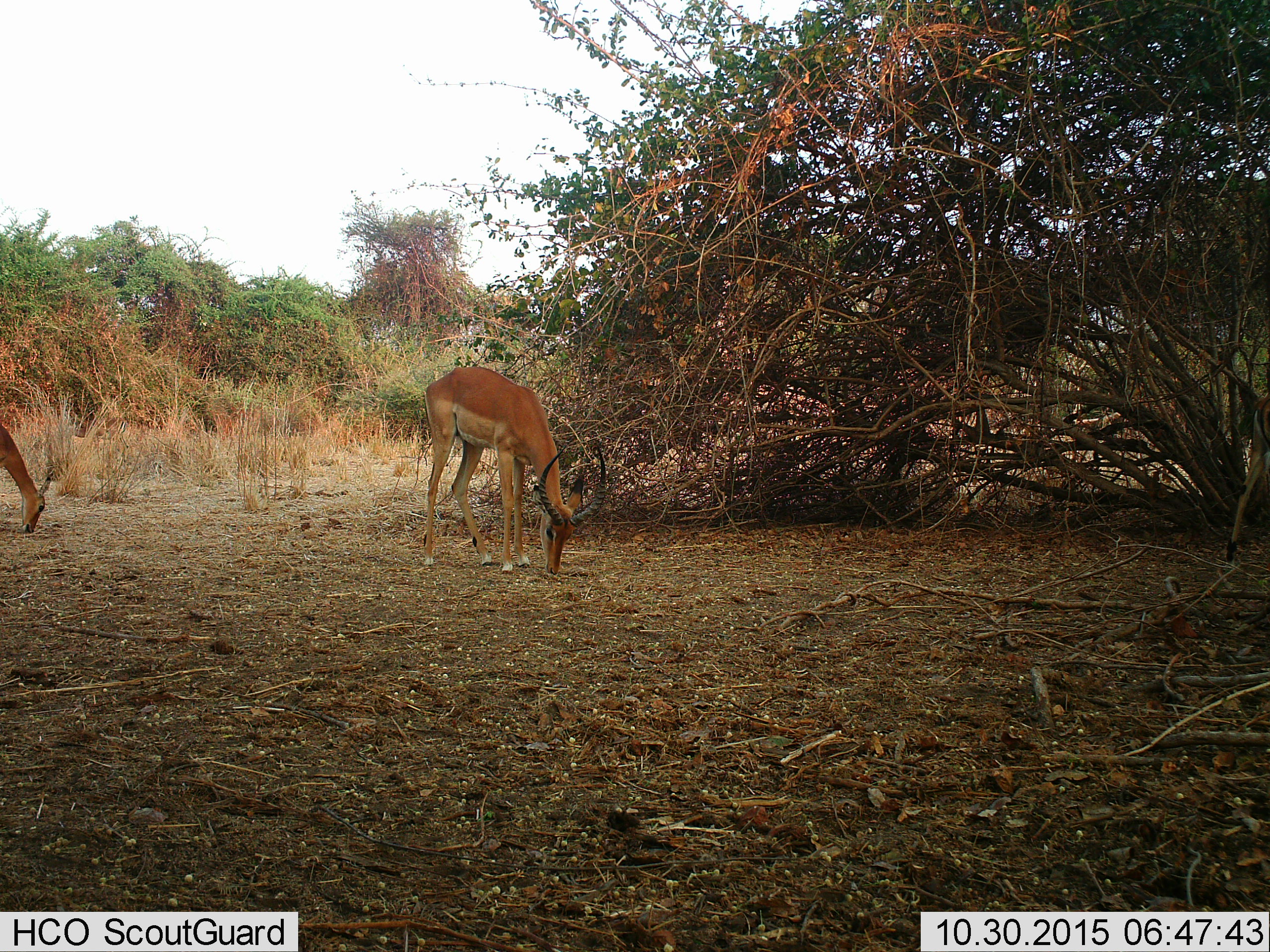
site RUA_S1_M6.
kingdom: Animalia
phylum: Chordata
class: Mammalia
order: Artiodactyla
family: Bovidae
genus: Aepyceros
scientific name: Aepyceros melampus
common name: impala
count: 2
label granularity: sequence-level